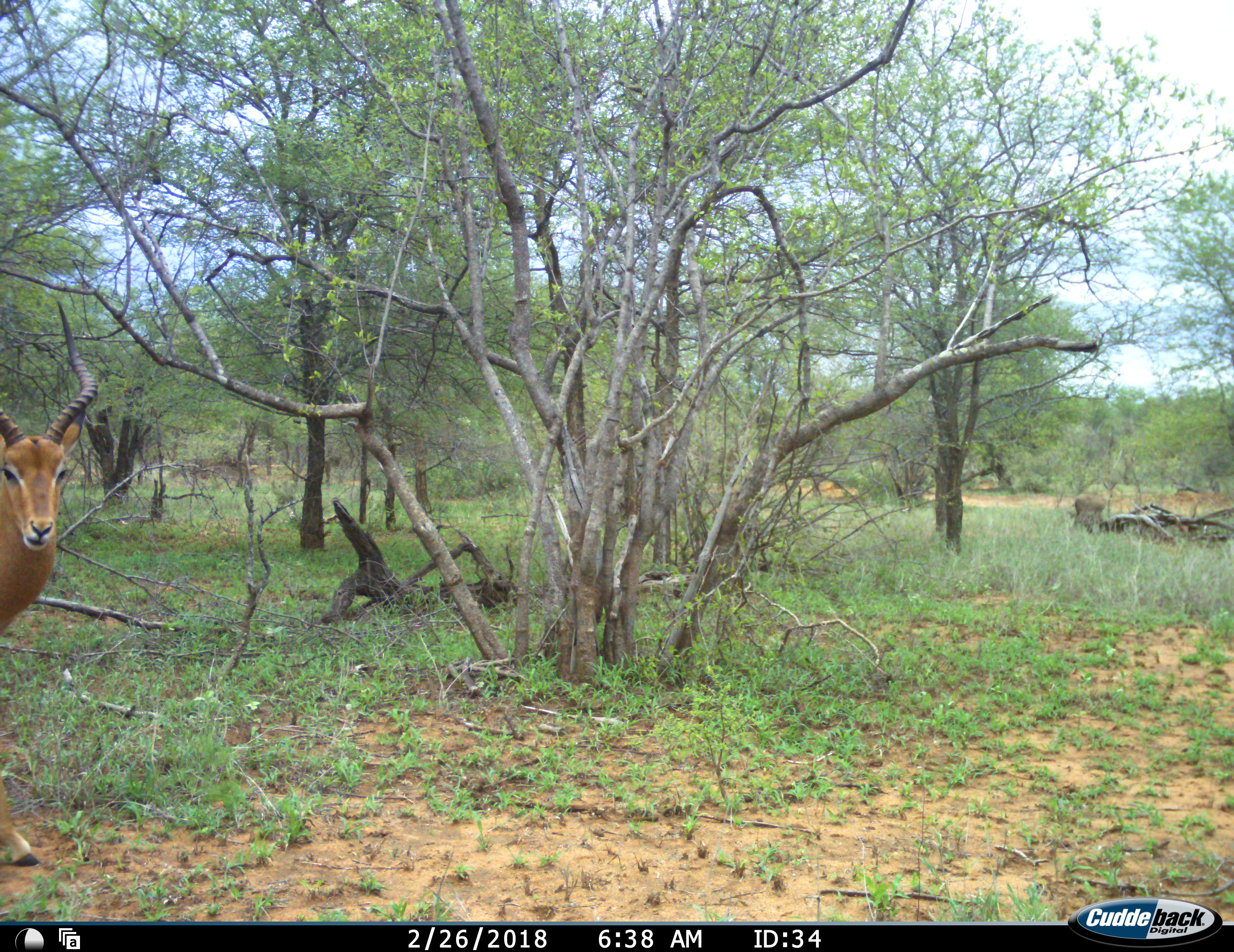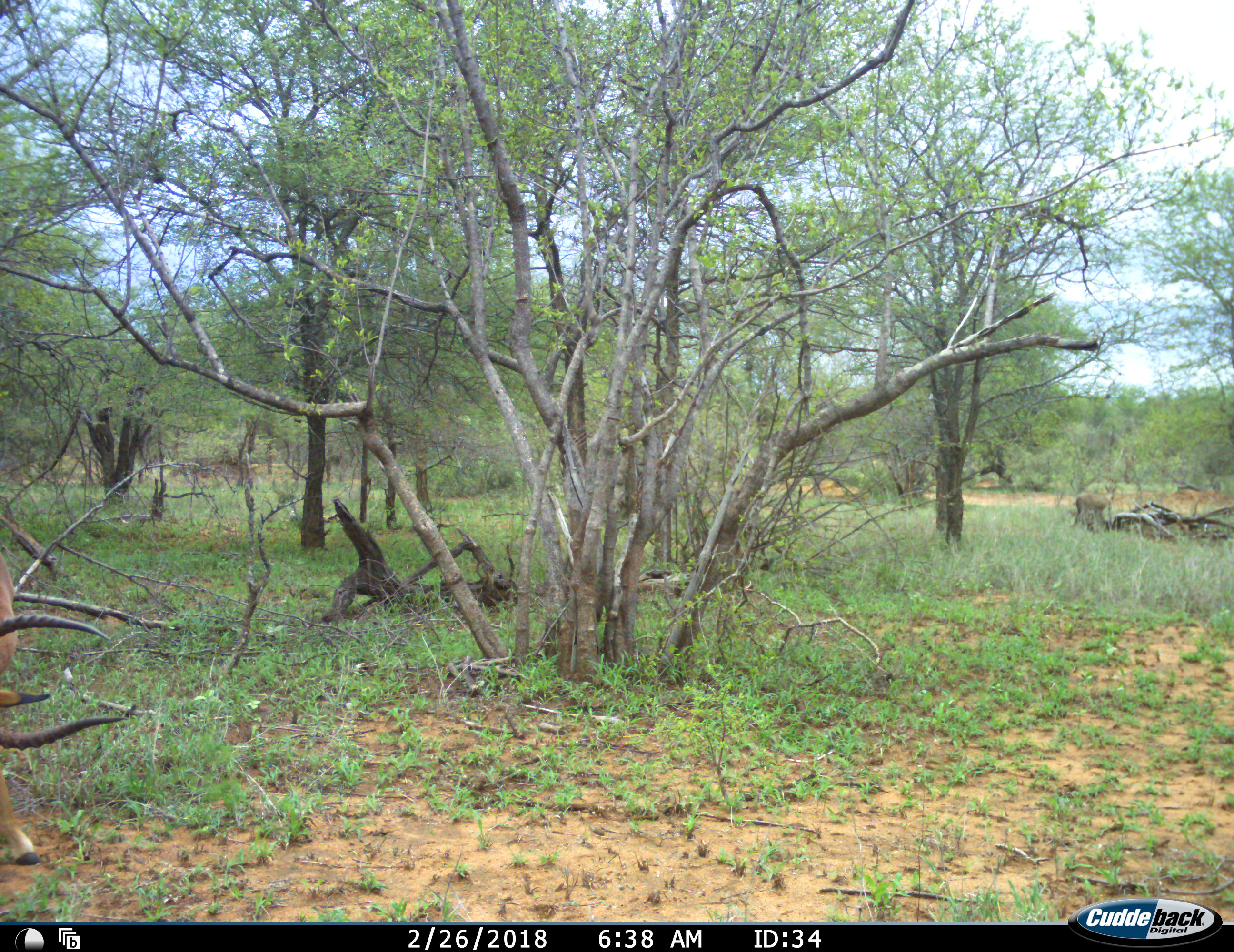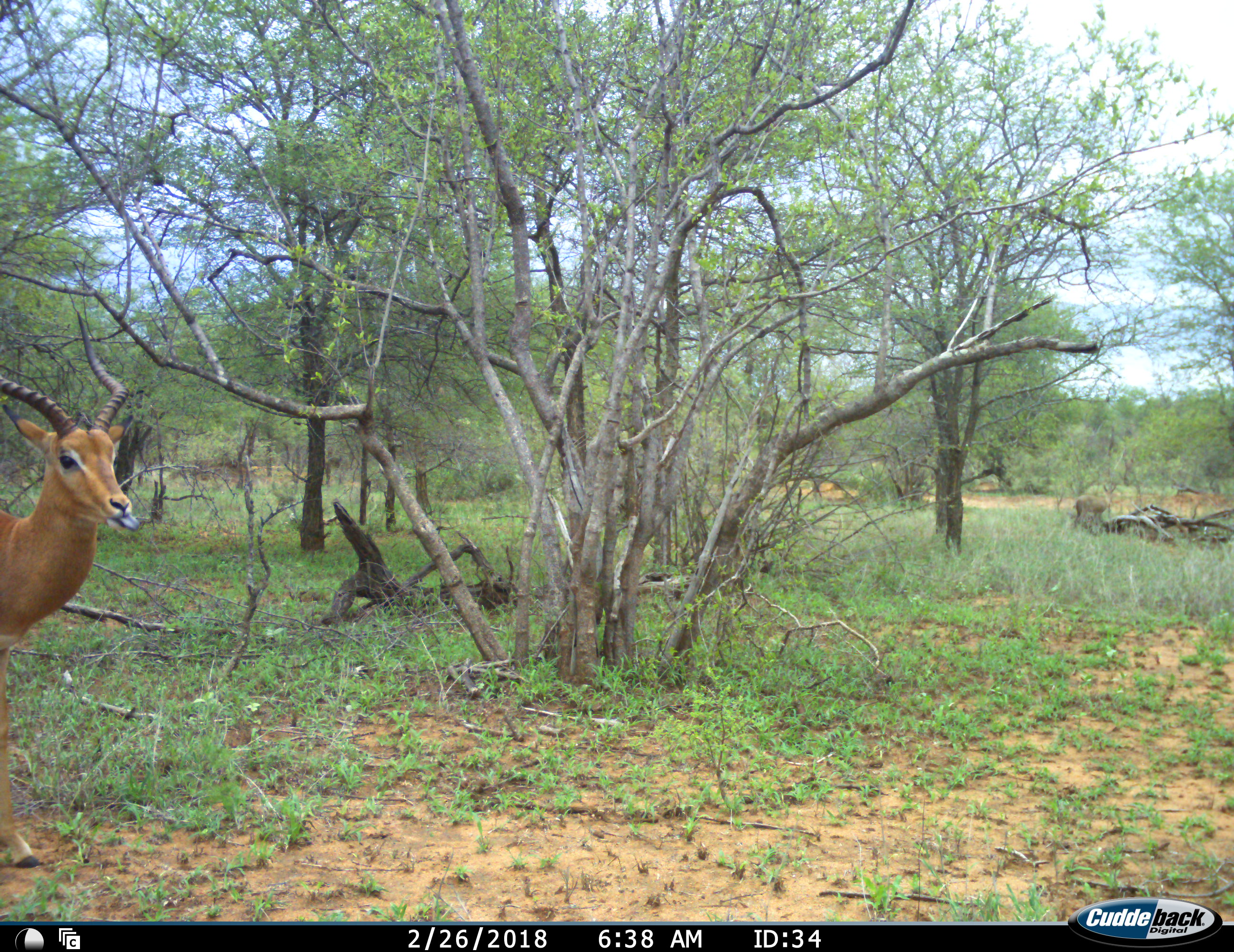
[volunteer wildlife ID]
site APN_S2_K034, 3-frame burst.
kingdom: Animalia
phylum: Chordata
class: Mammalia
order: Artiodactyla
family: Bovidae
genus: Aepyceros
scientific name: Aepyceros melampus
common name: impala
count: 1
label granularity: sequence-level